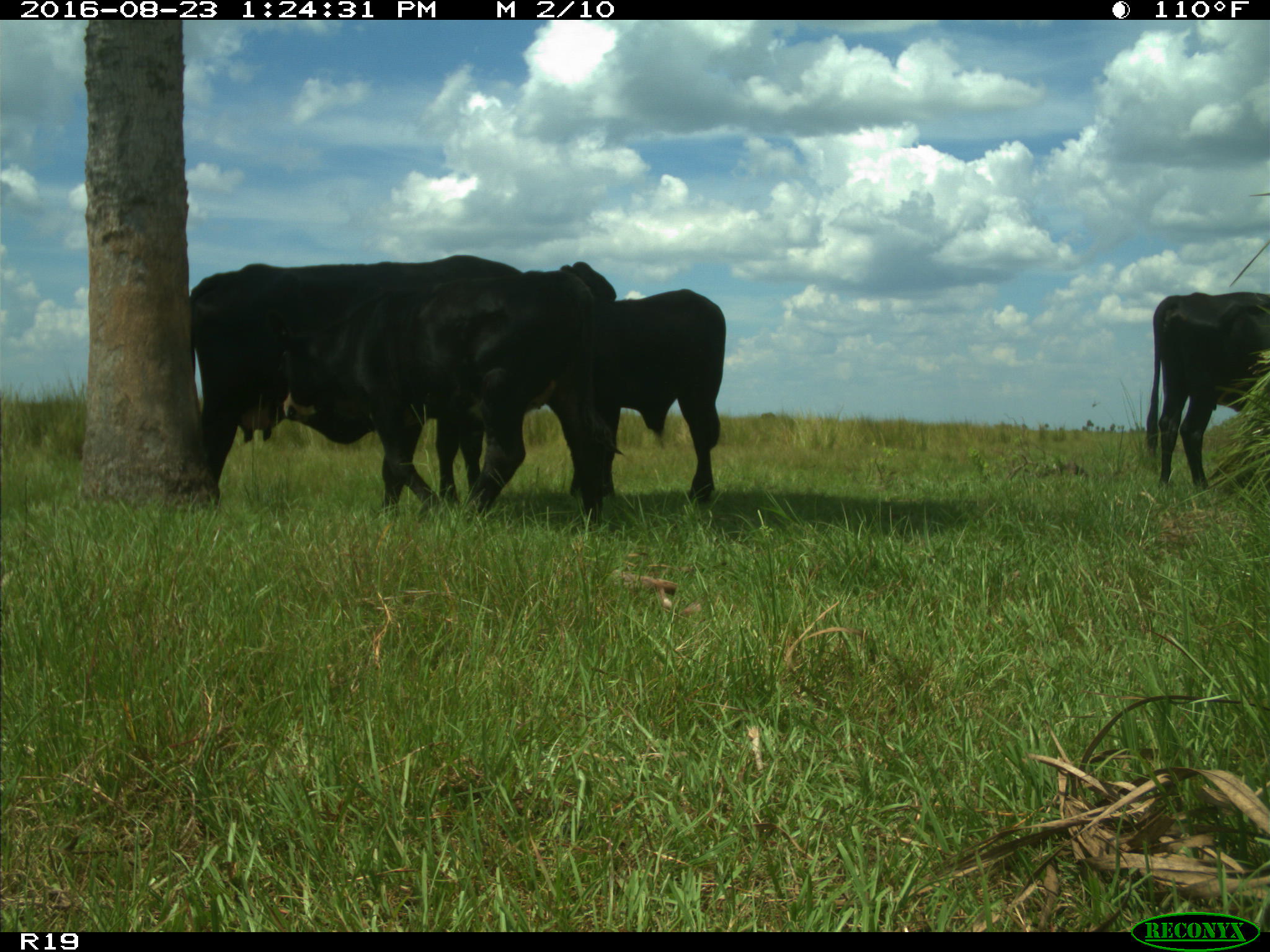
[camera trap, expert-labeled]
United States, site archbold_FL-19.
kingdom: Animalia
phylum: Chordata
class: Mammalia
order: Artiodactyla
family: Bovidae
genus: Bos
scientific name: Bos taurus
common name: domestic cow